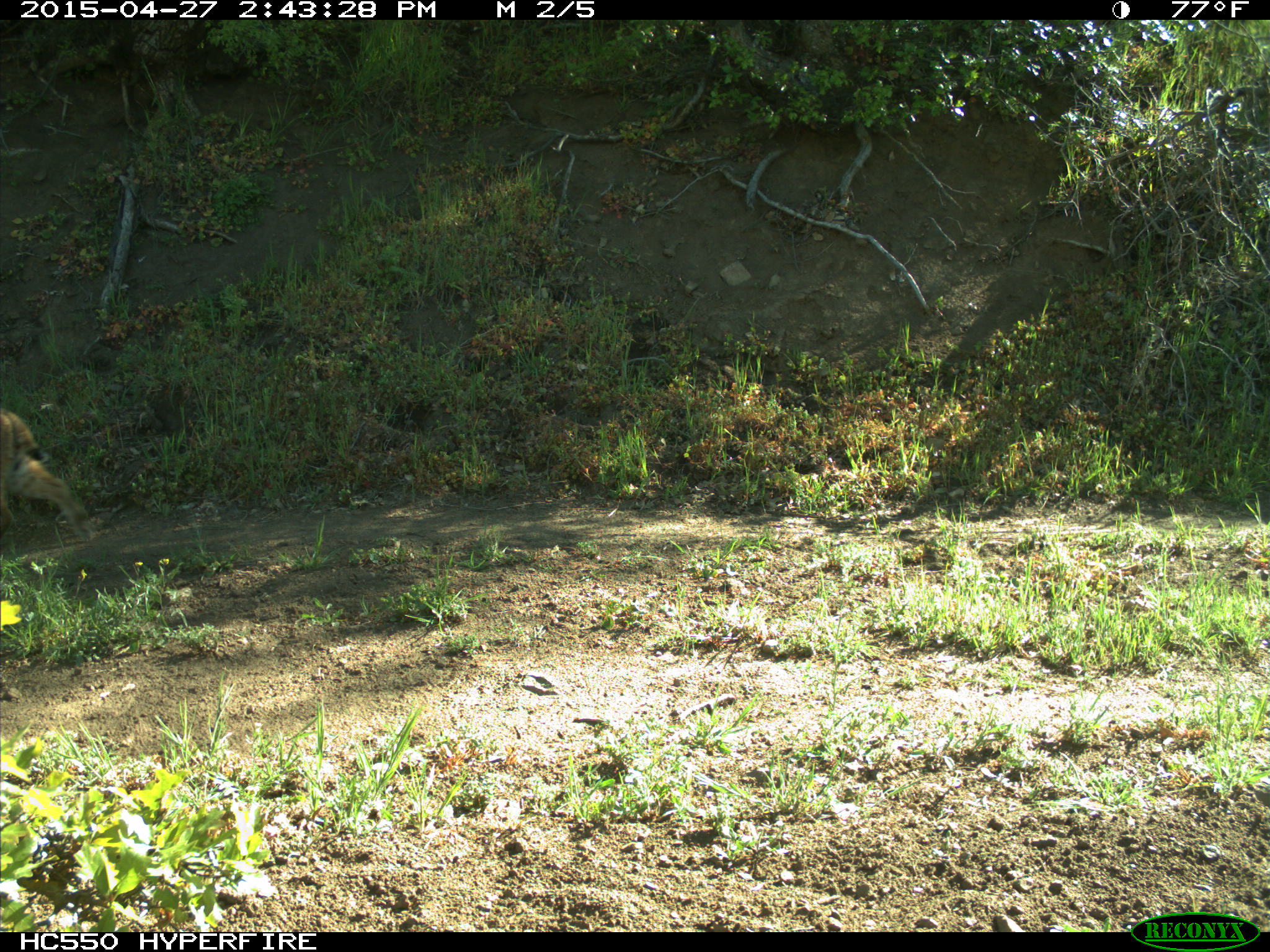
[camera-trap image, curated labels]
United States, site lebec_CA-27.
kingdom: Animalia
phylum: Chordata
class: Mammalia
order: Carnivora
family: Felidae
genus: Lynx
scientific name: Lynx rufus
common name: bobcat